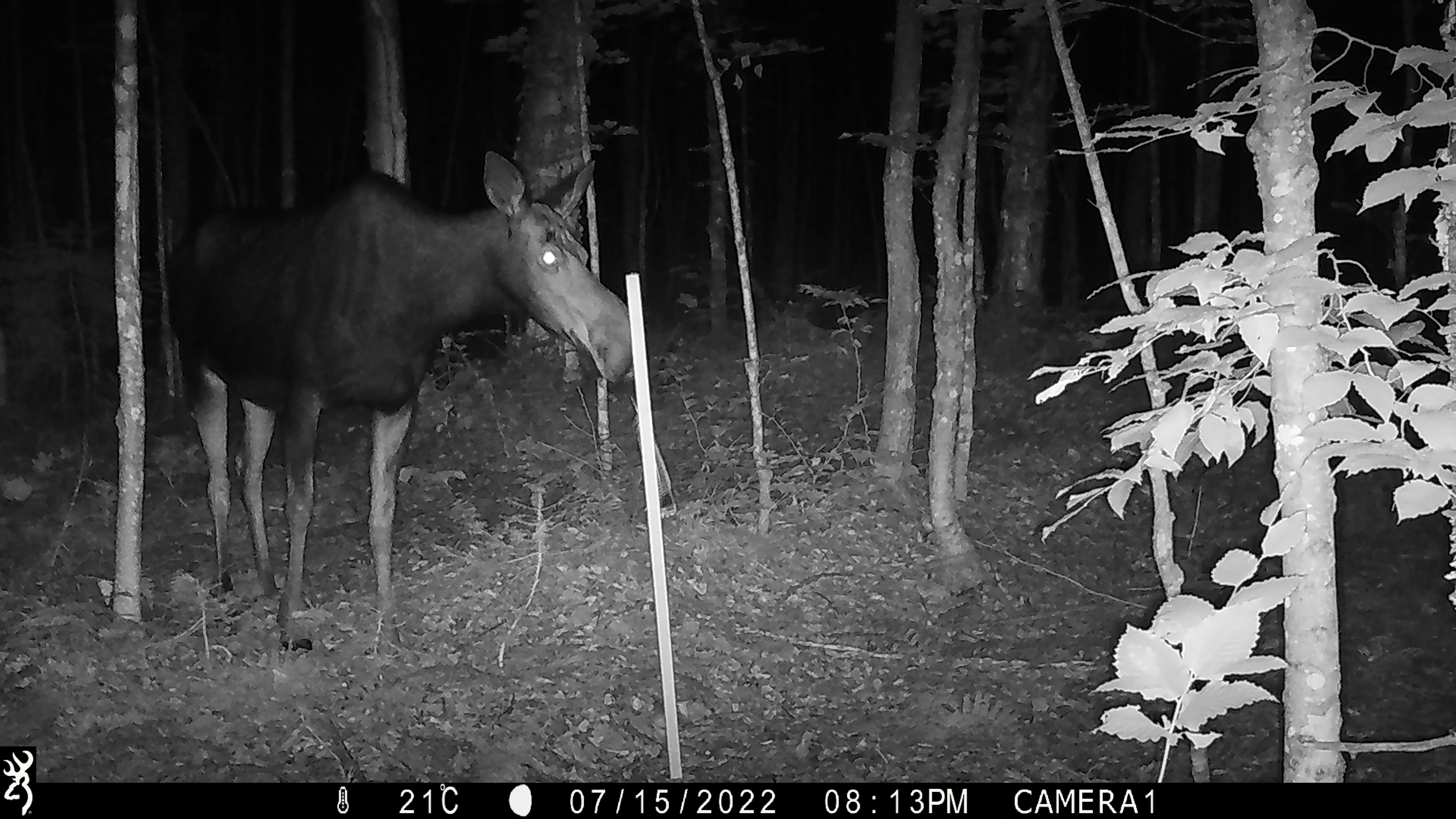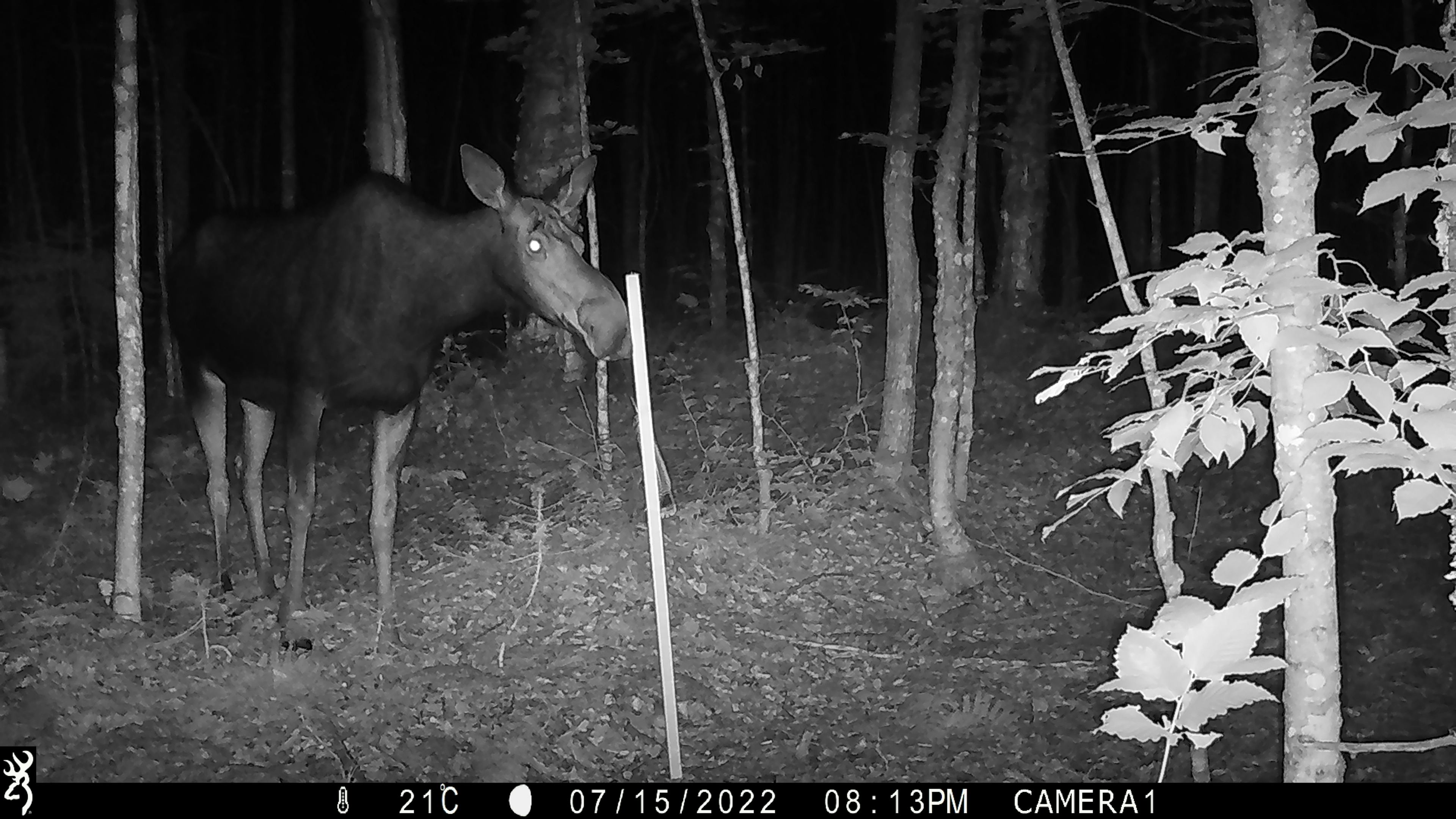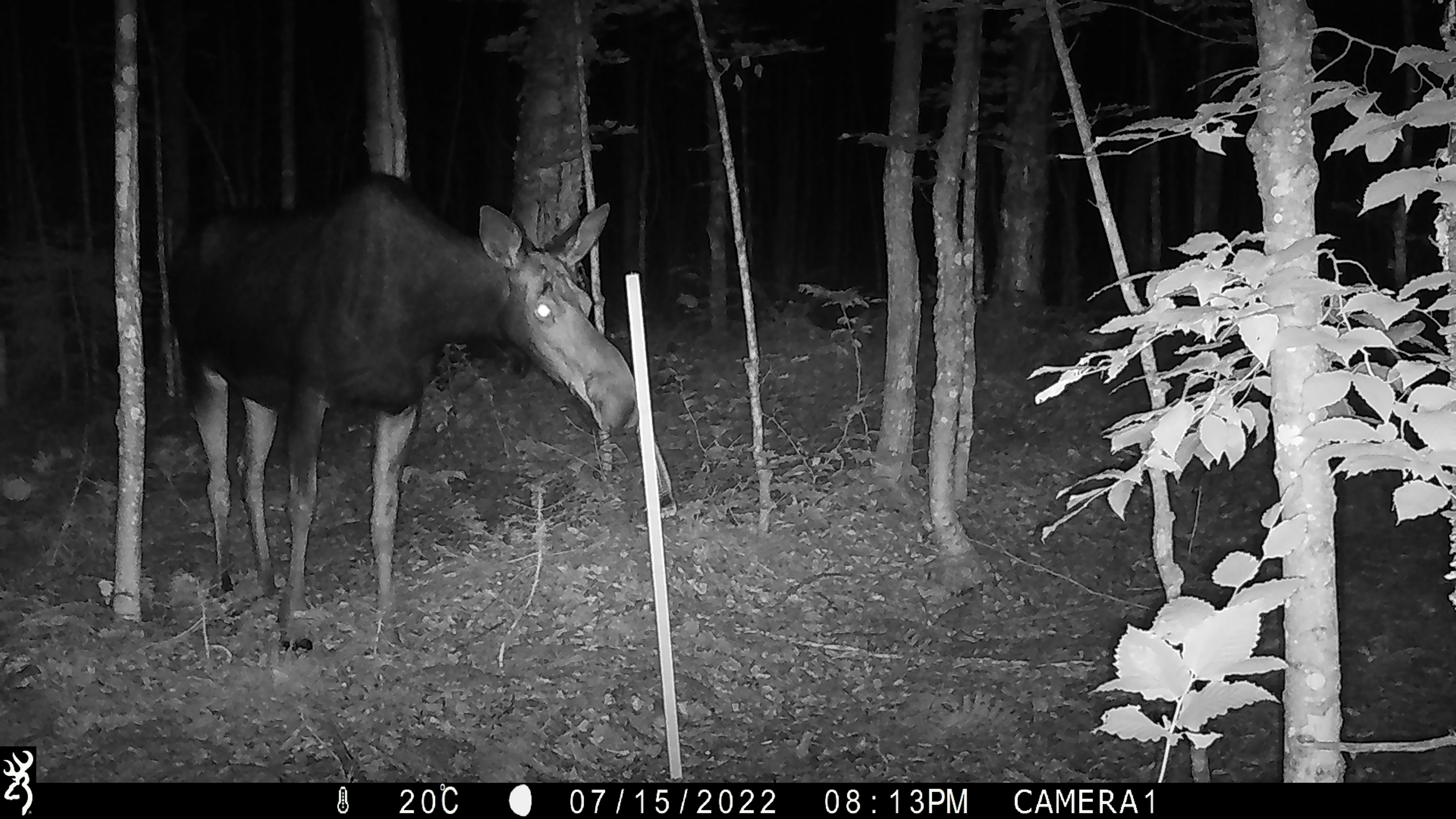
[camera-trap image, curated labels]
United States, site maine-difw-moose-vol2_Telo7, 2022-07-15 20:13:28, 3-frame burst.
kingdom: Animalia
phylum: Chordata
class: Mammalia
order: Artiodactyla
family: Cervidae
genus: Alces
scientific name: Alces alces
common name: moose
Moose (Alces alces).